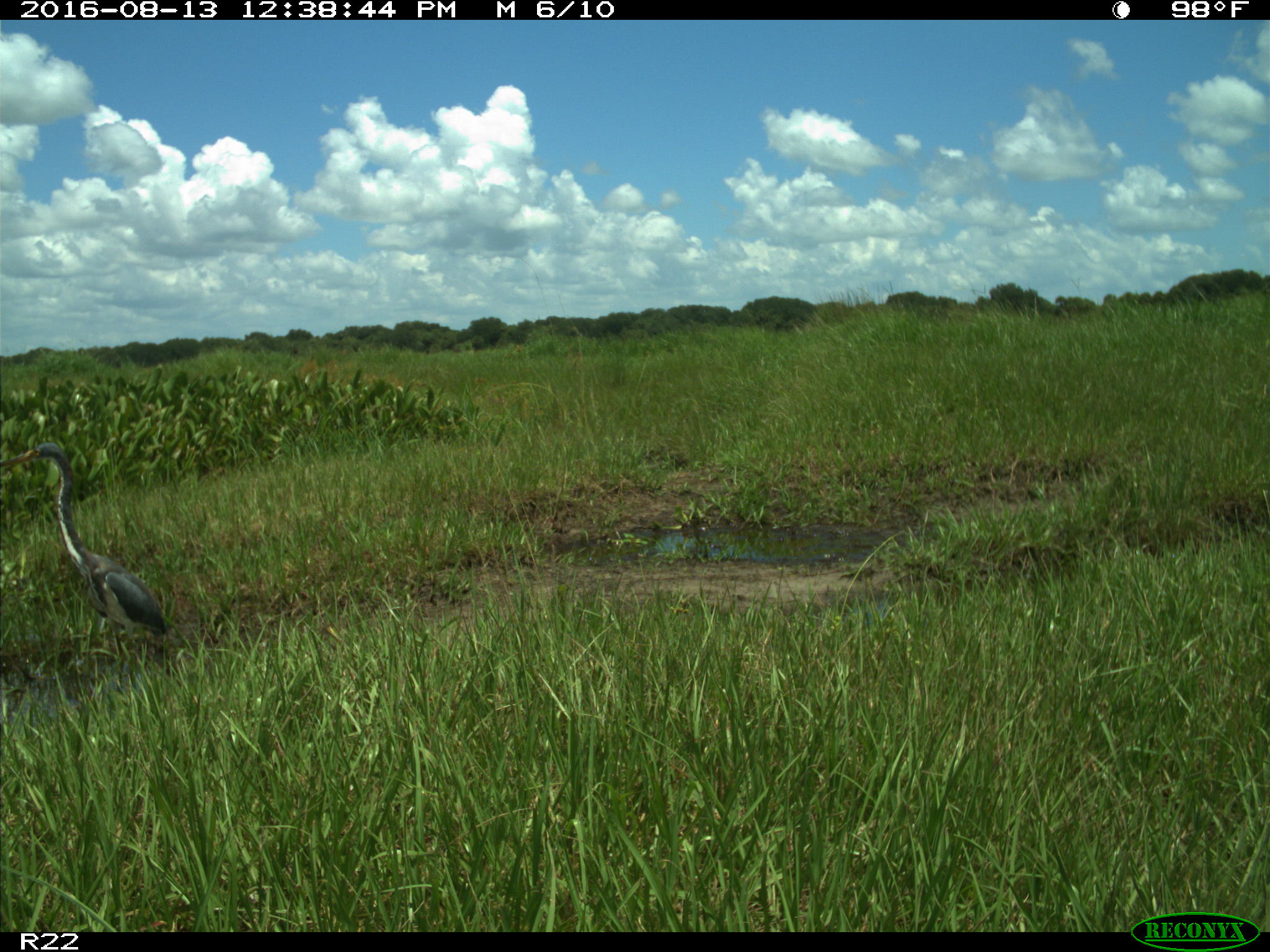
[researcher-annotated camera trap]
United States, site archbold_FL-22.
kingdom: Animalia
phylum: Chordata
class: Aves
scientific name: Aves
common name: birds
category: unidentified bird